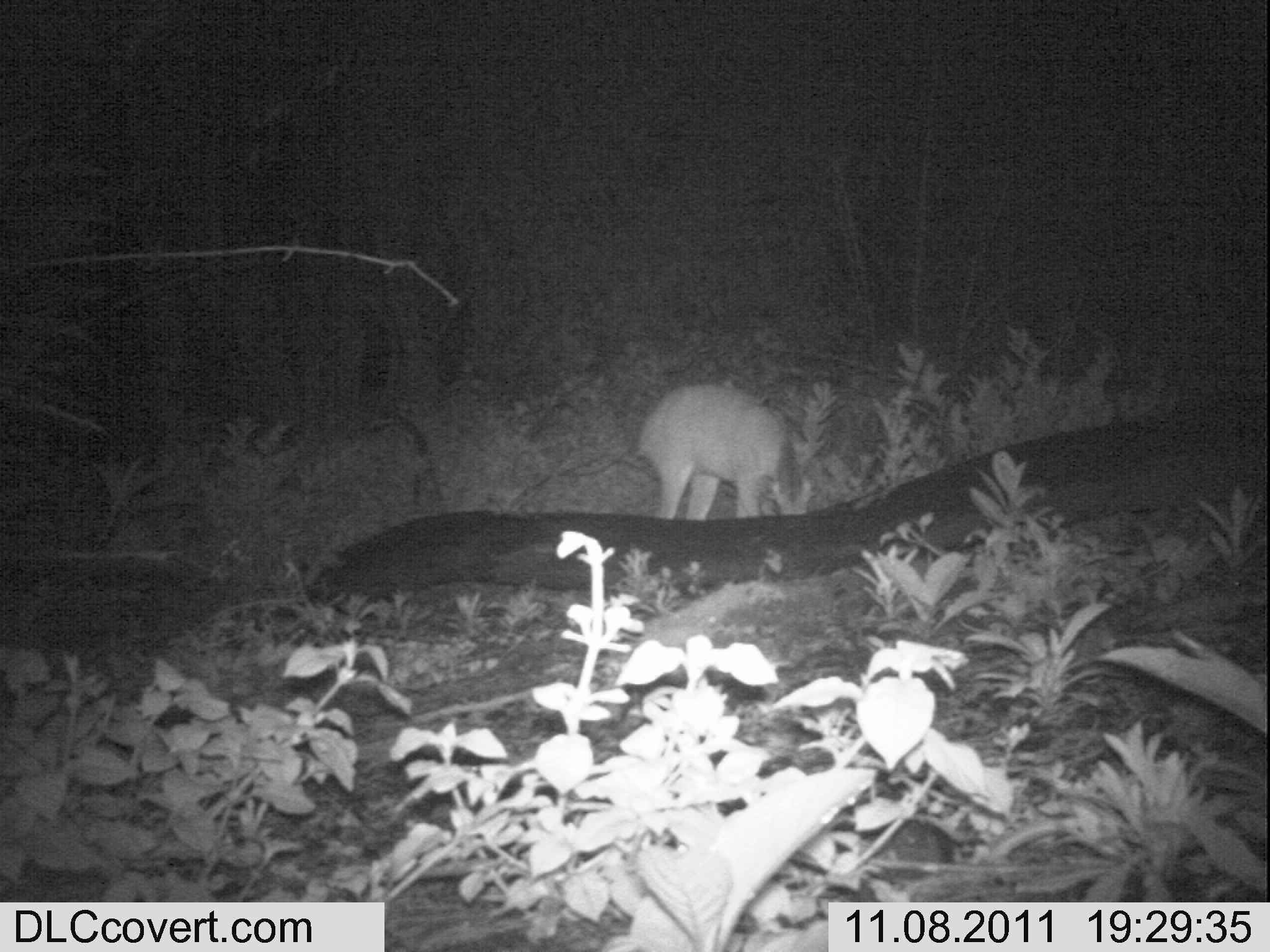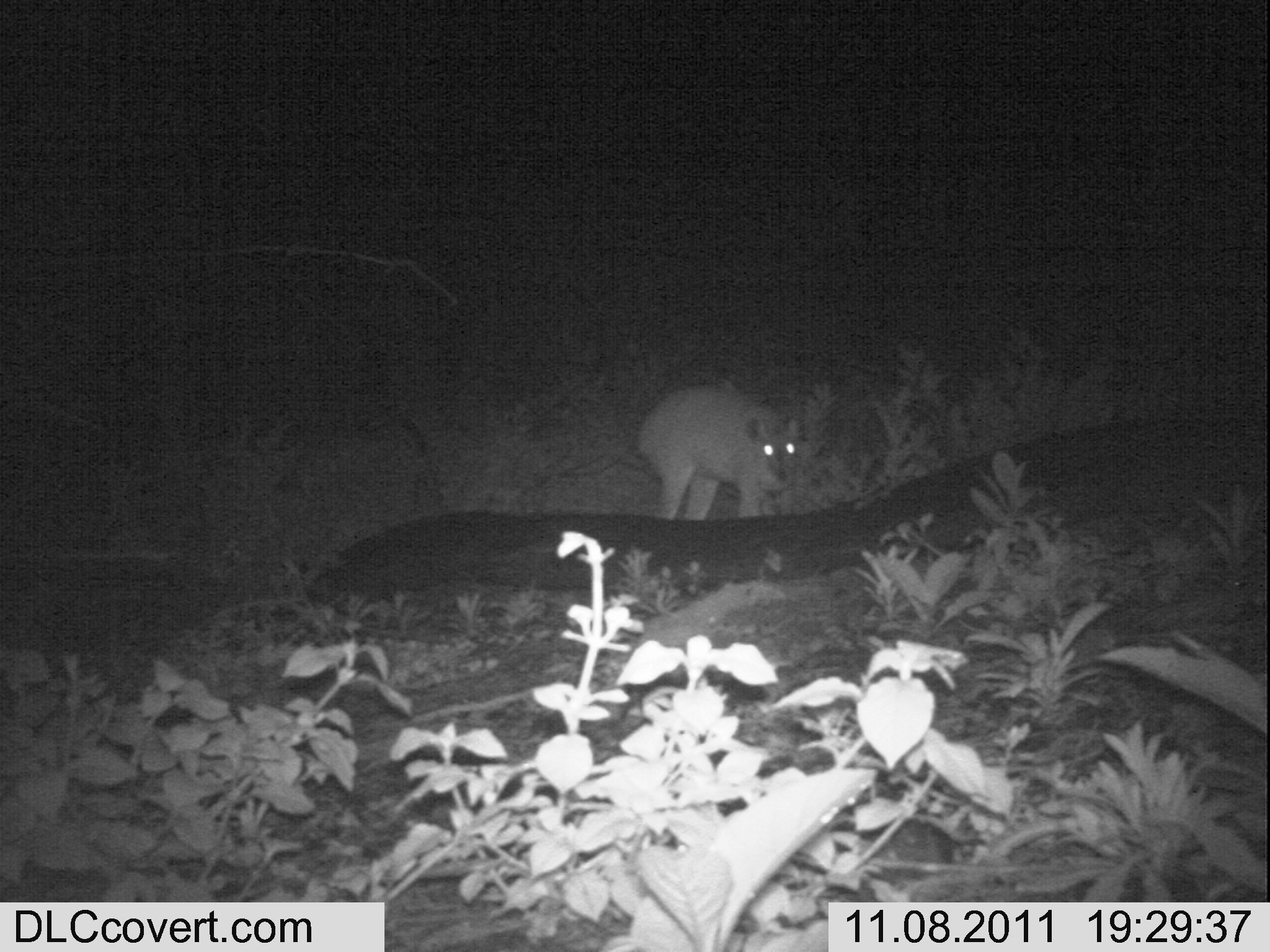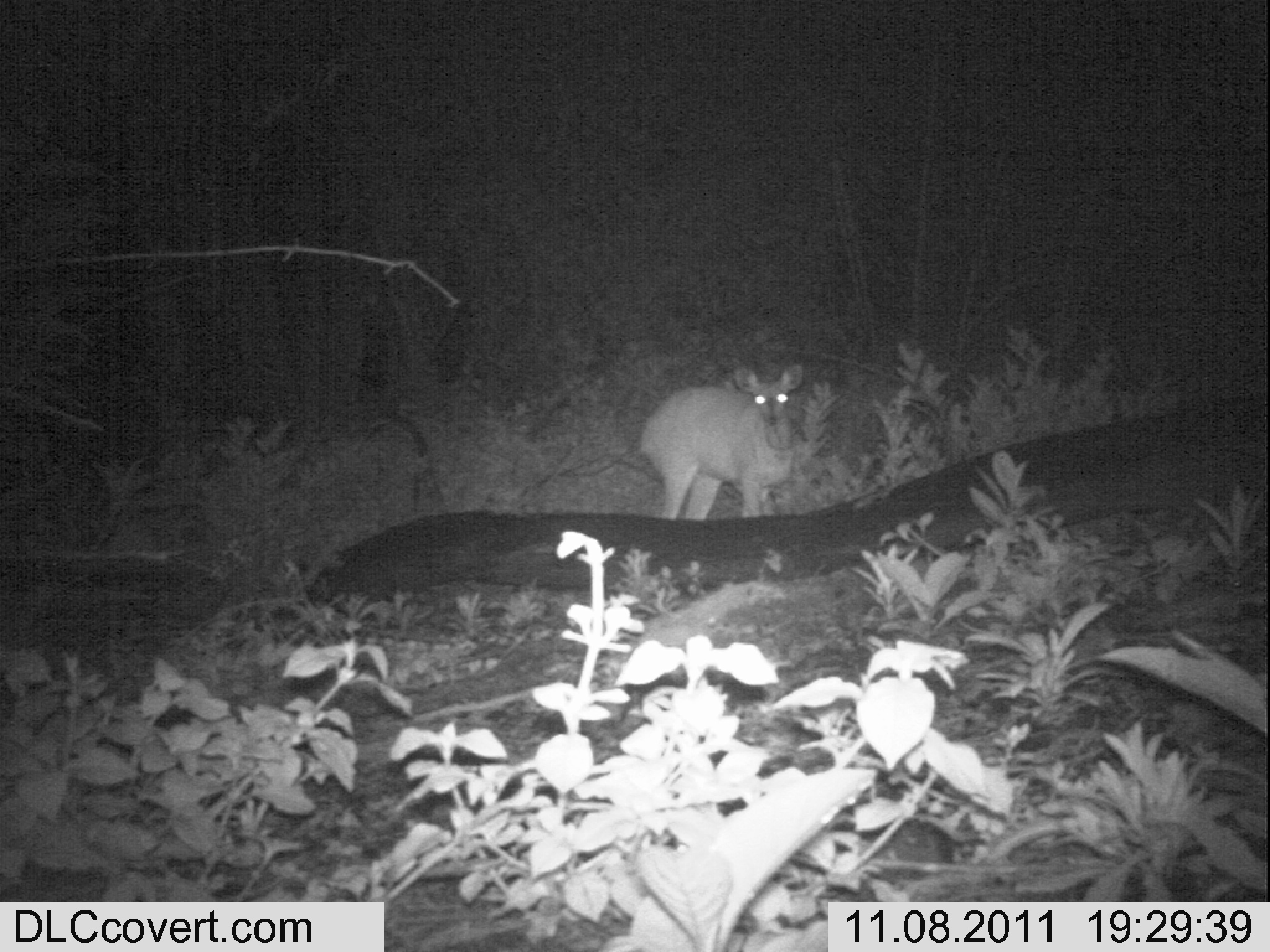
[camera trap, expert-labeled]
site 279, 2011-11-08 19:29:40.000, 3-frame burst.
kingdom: Animalia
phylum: Chordata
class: Mammalia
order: Artiodactyla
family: Bovidae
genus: Tragelaphus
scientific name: Tragelaphus scriptus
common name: bushbuck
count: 1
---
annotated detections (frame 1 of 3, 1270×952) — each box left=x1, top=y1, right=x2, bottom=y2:
tragelaphus scriptus: left=631, top=382, right=825, bottom=522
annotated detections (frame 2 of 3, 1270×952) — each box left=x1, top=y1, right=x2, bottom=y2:
tragelaphus scriptus: left=558, top=377, right=798, bottom=519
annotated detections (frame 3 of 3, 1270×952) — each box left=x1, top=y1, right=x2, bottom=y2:
tragelaphus scriptus: left=639, top=364, right=806, bottom=521